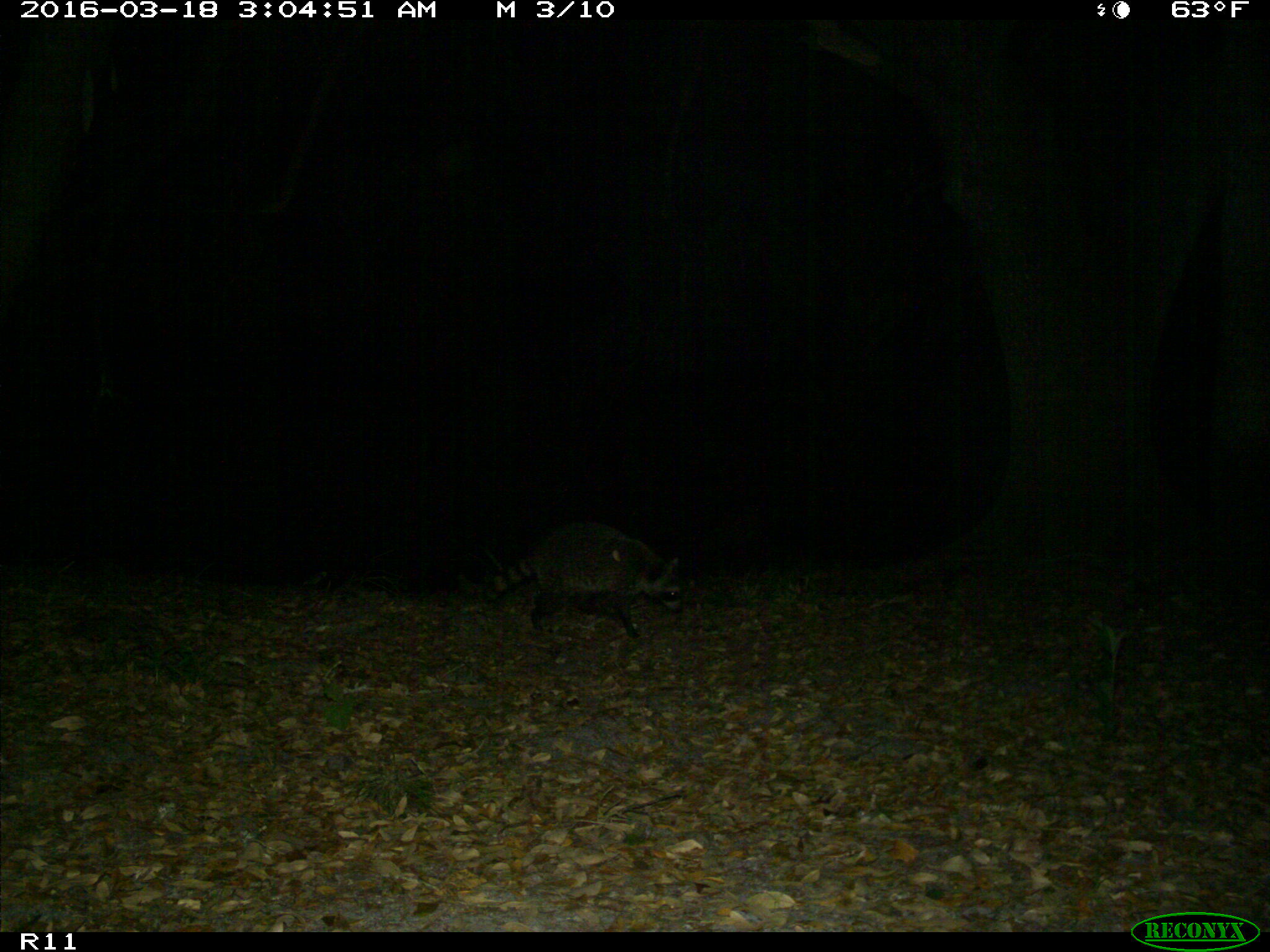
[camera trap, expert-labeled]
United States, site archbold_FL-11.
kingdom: Animalia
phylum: Chordata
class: Mammalia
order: Carnivora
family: Procyonidae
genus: Procyon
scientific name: Procyon lotor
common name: common raccoon